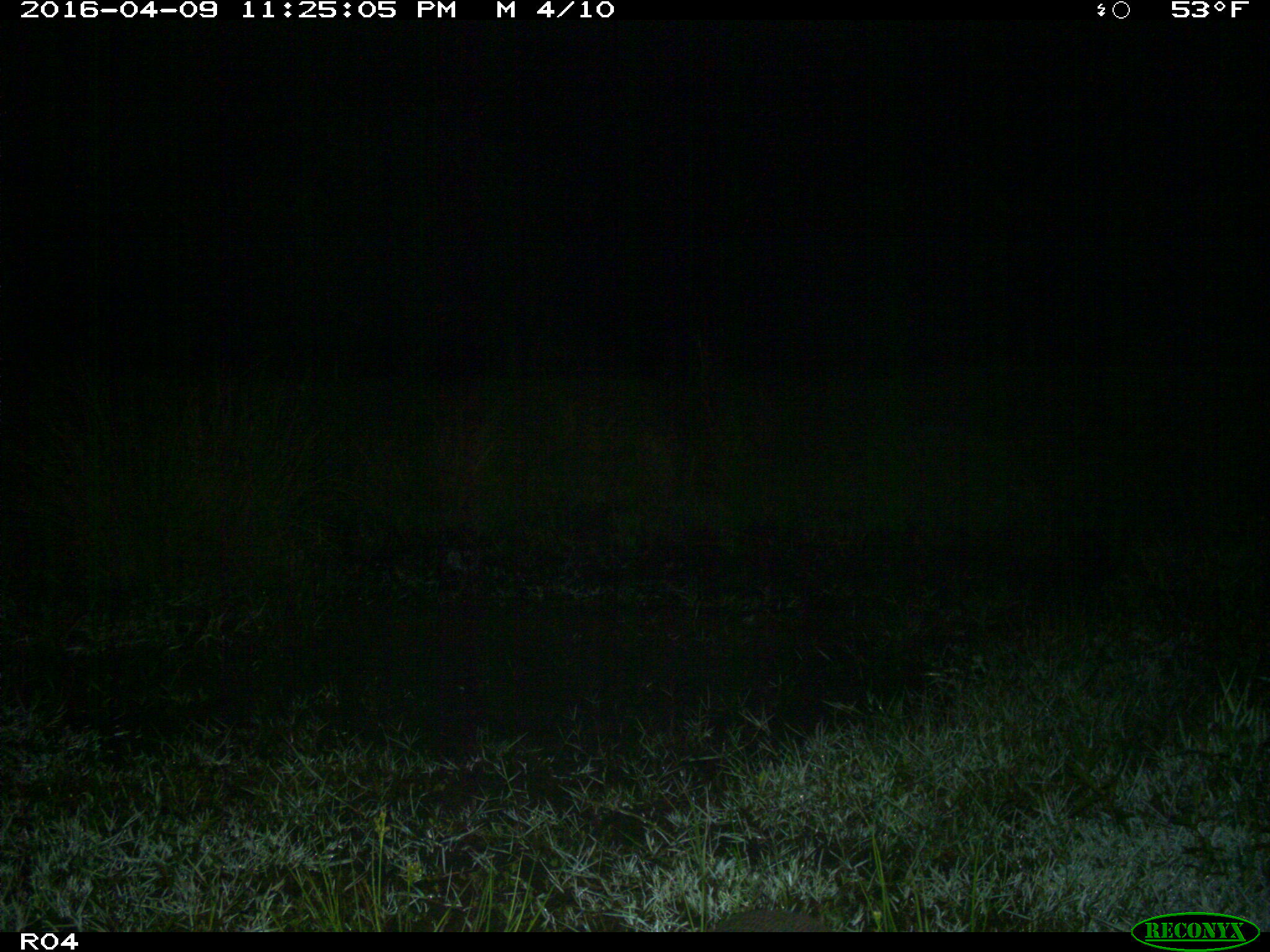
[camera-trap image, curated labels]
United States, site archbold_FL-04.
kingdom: Animalia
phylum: Chordata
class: Mammalia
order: Cingulata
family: Dasypodidae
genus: Dasypus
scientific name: Dasypus novemcinctus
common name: nine-banded armadillo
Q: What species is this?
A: Dasypus novemcinctus (nine-banded armadillo).